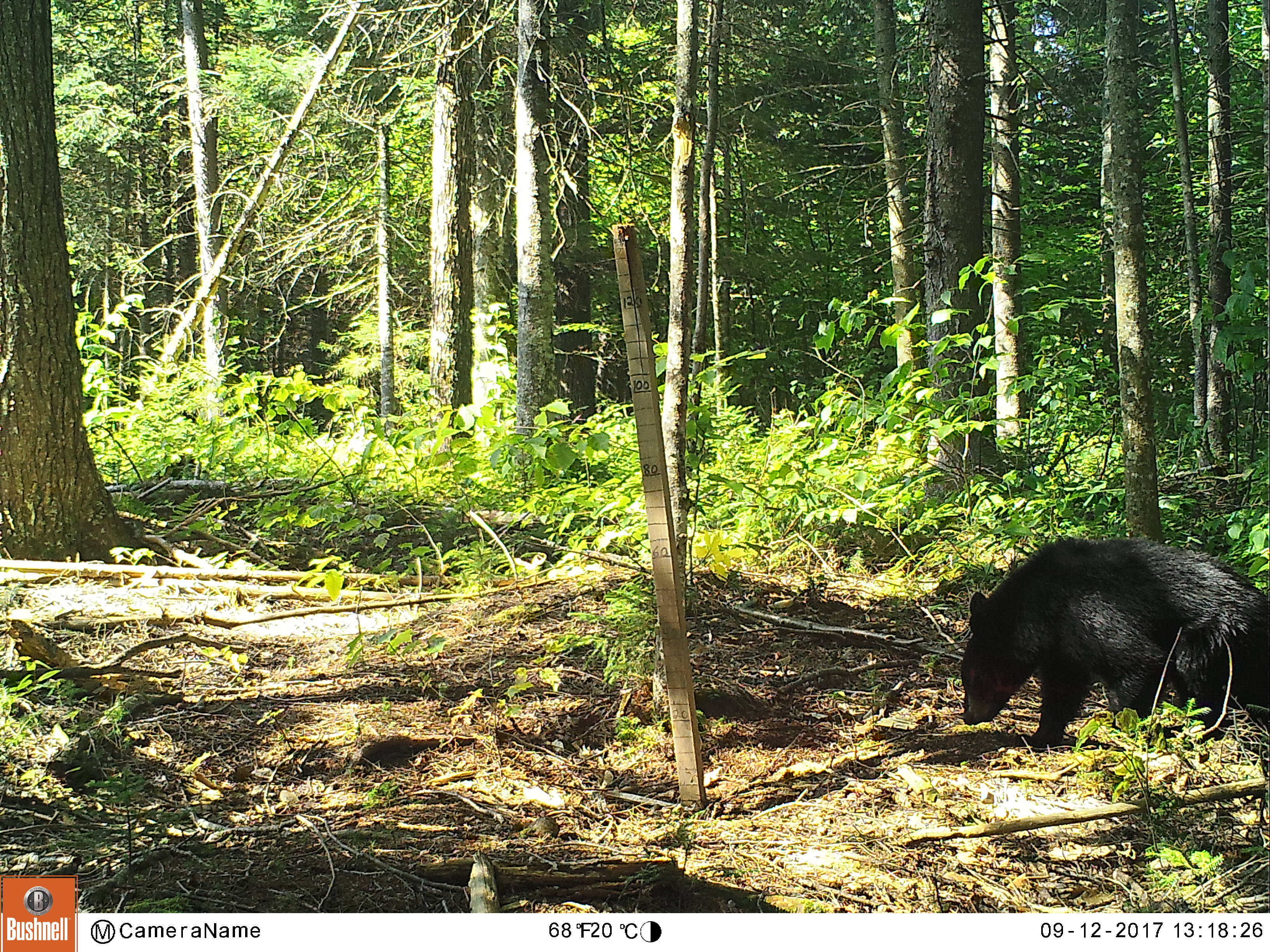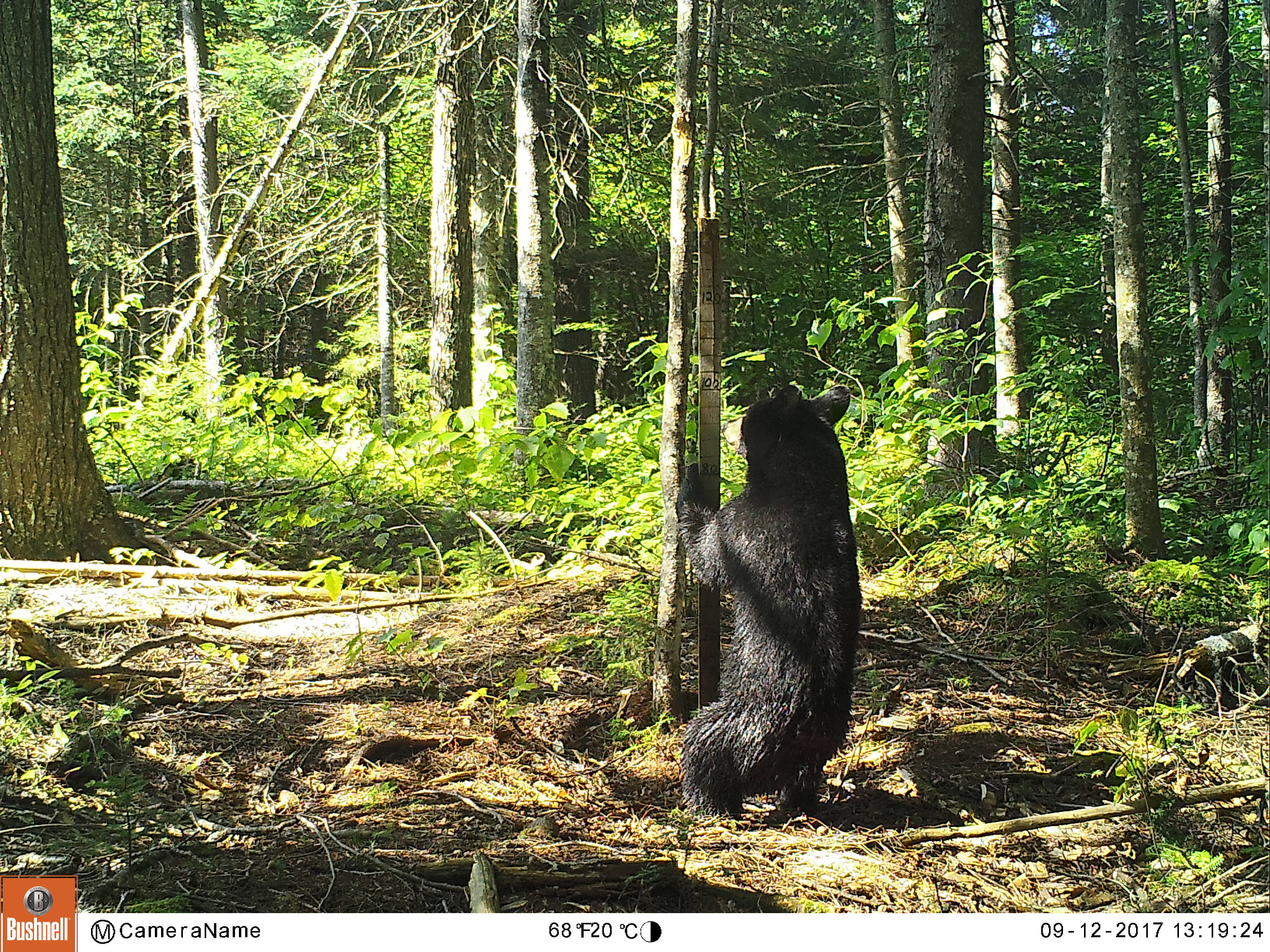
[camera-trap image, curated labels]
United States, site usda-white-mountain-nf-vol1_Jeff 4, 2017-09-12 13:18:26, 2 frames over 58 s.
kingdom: Animalia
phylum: Chordata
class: Mammalia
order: Carnivora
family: Ursidae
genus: Ursus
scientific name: Ursus americanus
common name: black bear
Black bear (Ursus americanus).